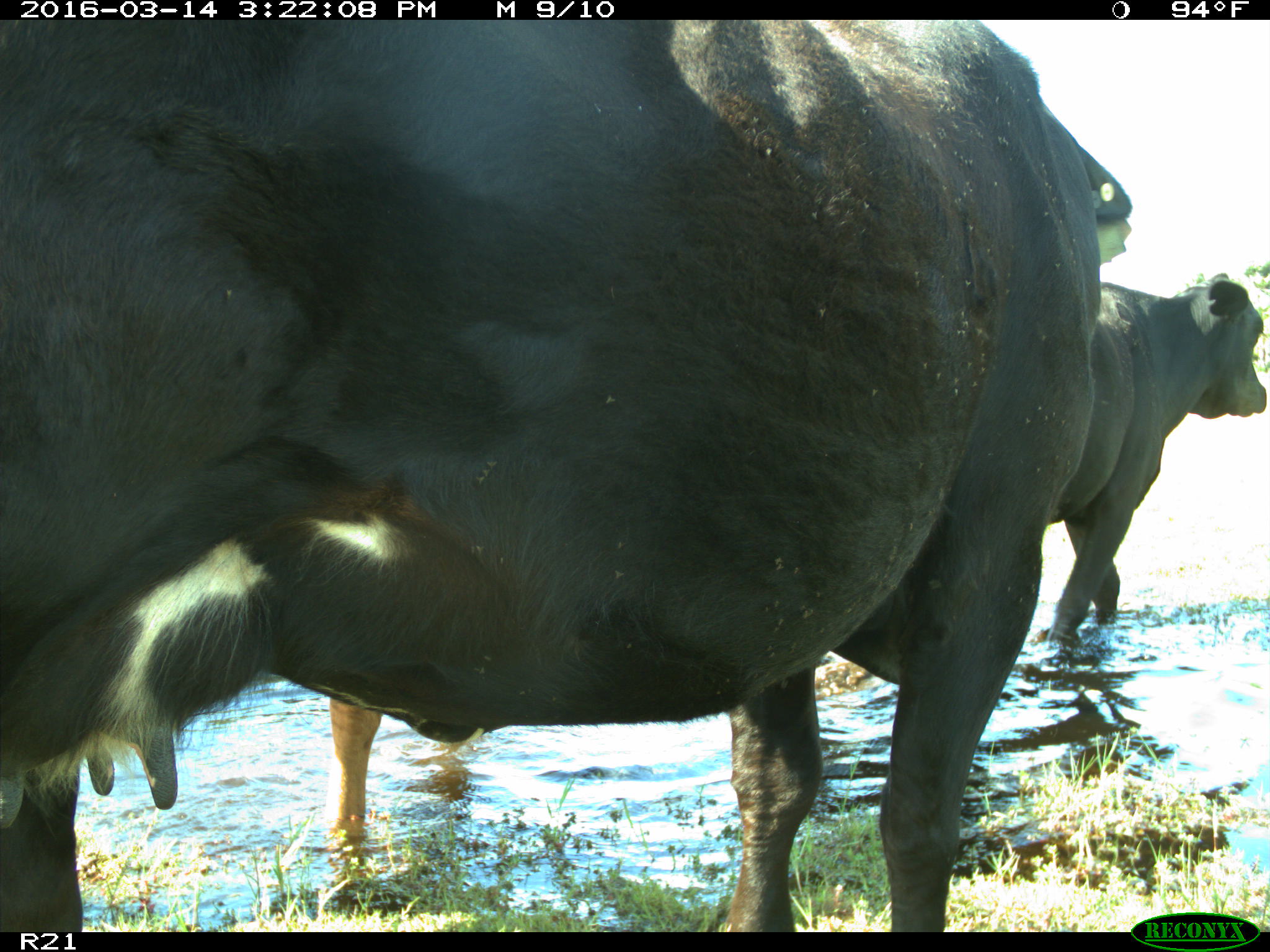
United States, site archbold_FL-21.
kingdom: Animalia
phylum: Chordata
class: Mammalia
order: Artiodactyla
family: Bovidae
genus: Bos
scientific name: Bos taurus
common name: domestic cow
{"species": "Bos taurus (domestic cow)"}